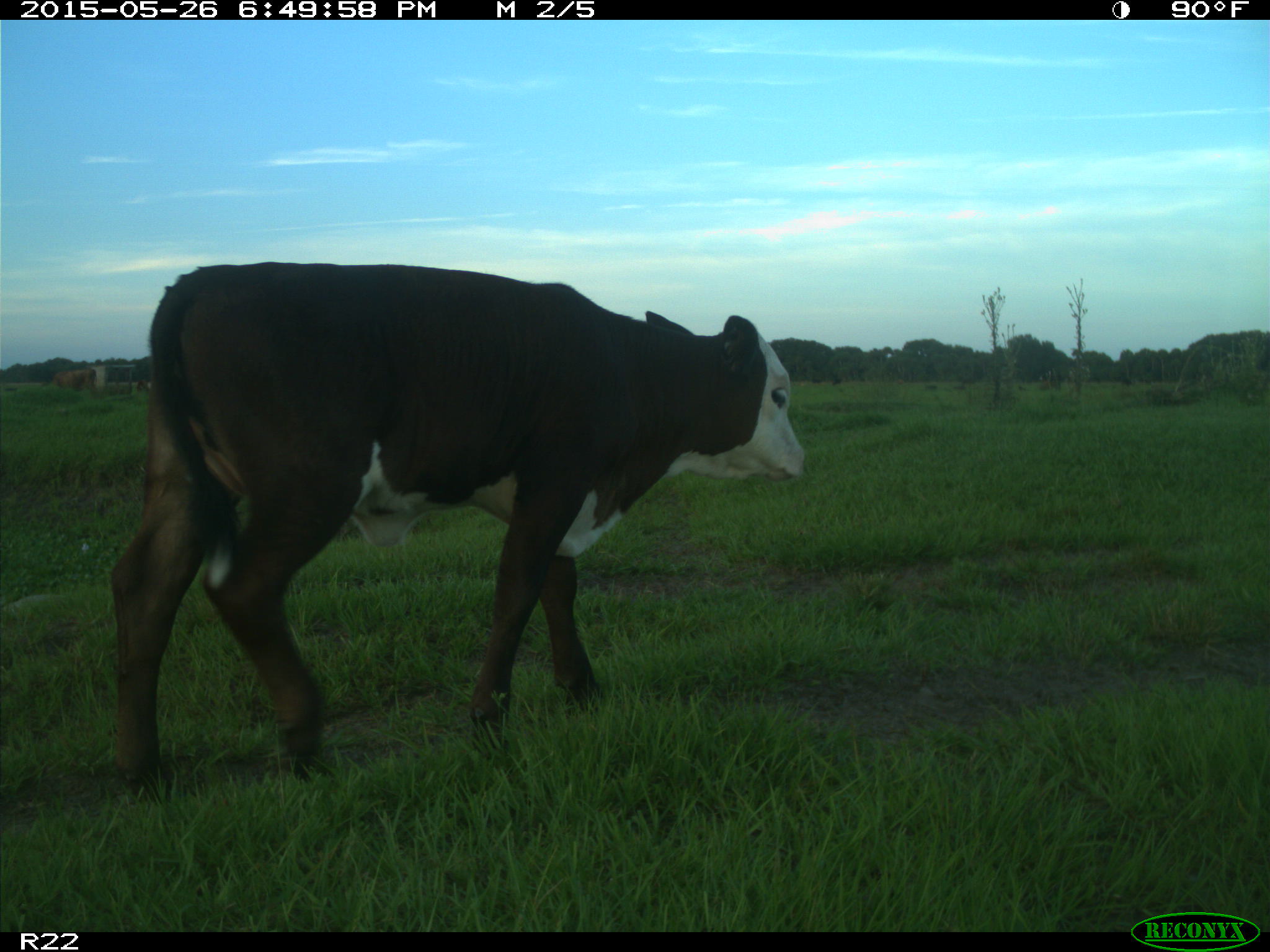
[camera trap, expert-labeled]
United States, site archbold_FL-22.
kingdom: Animalia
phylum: Chordata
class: Mammalia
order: Artiodactyla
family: Bovidae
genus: Bos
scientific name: Bos taurus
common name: domestic cow